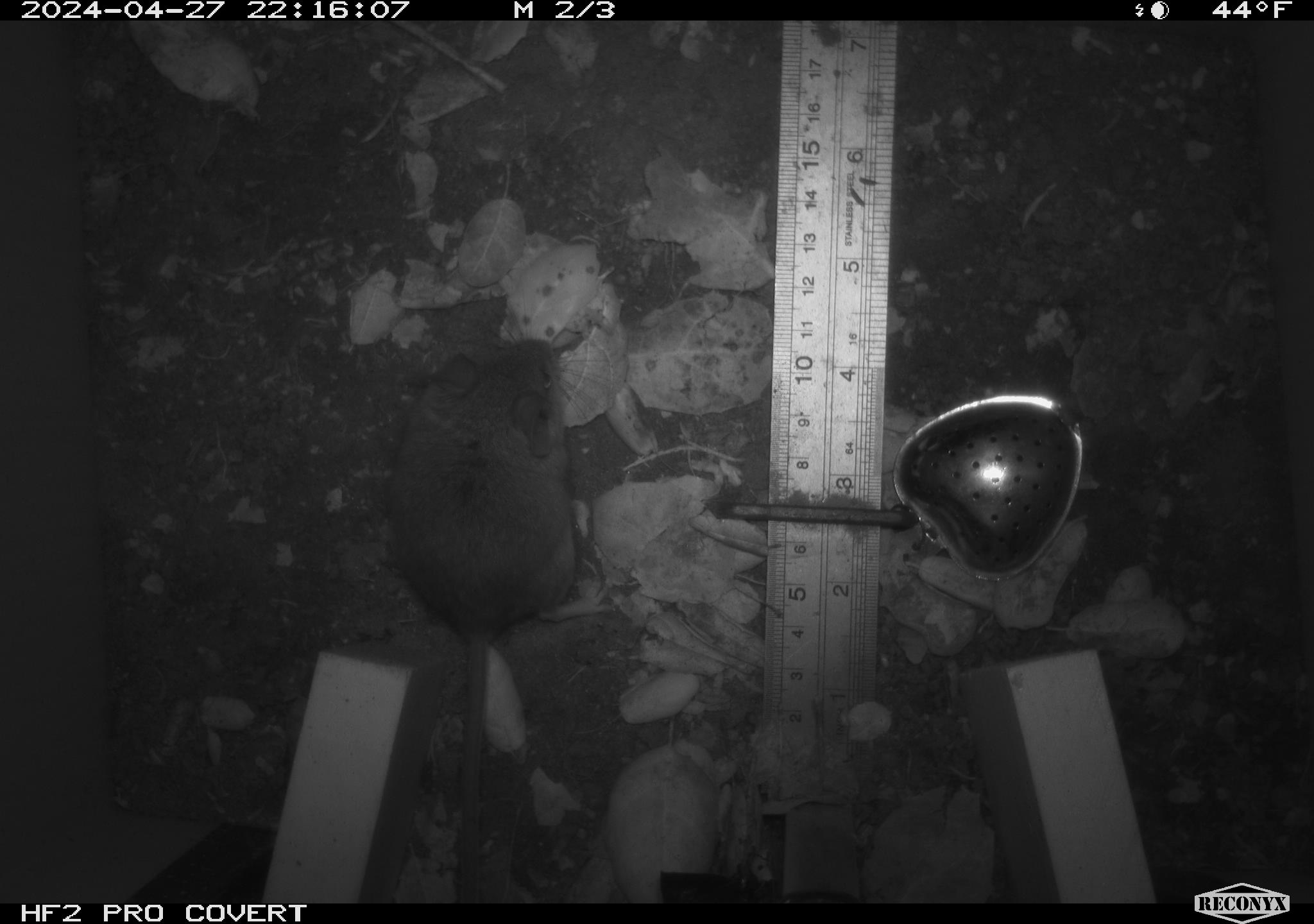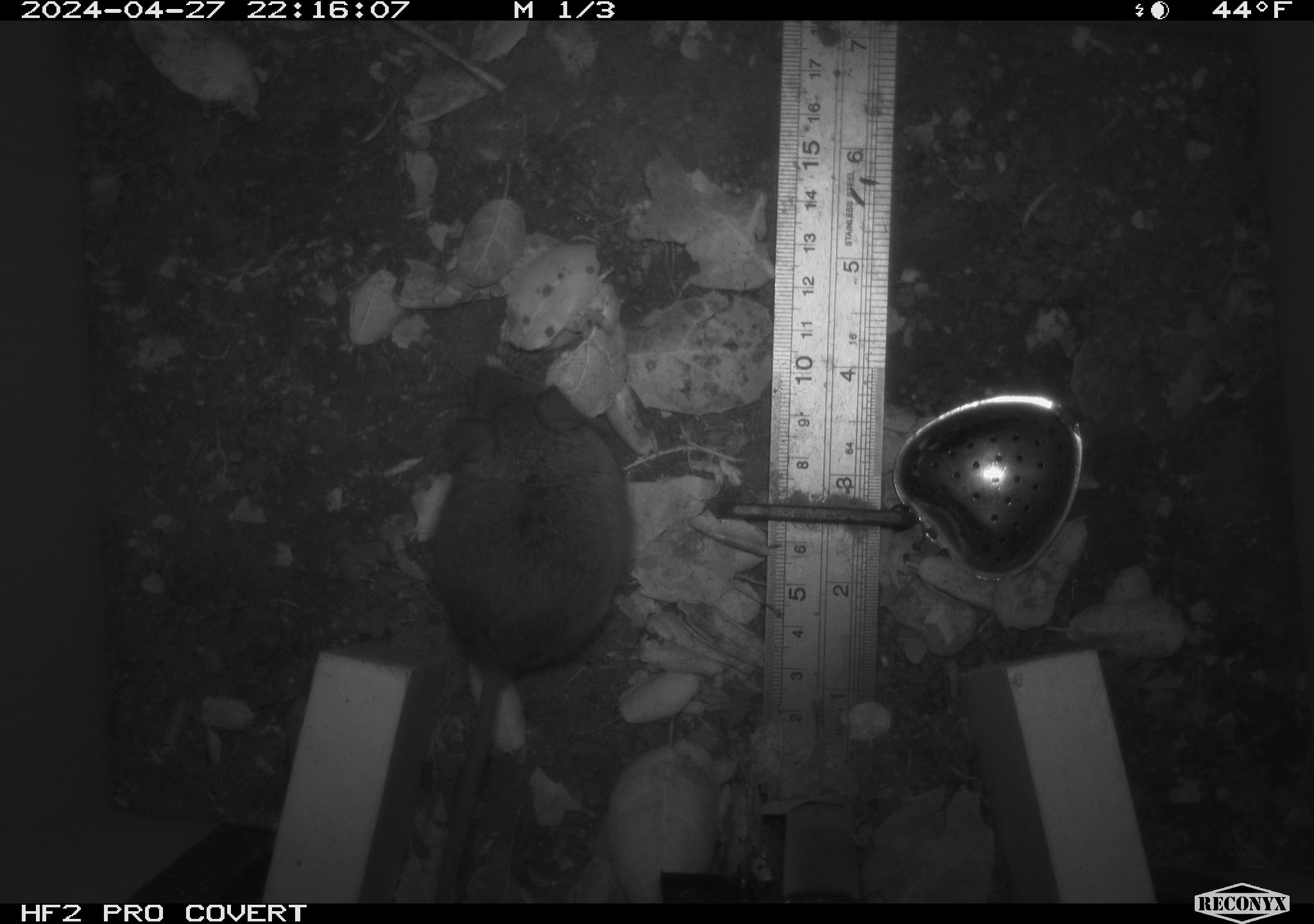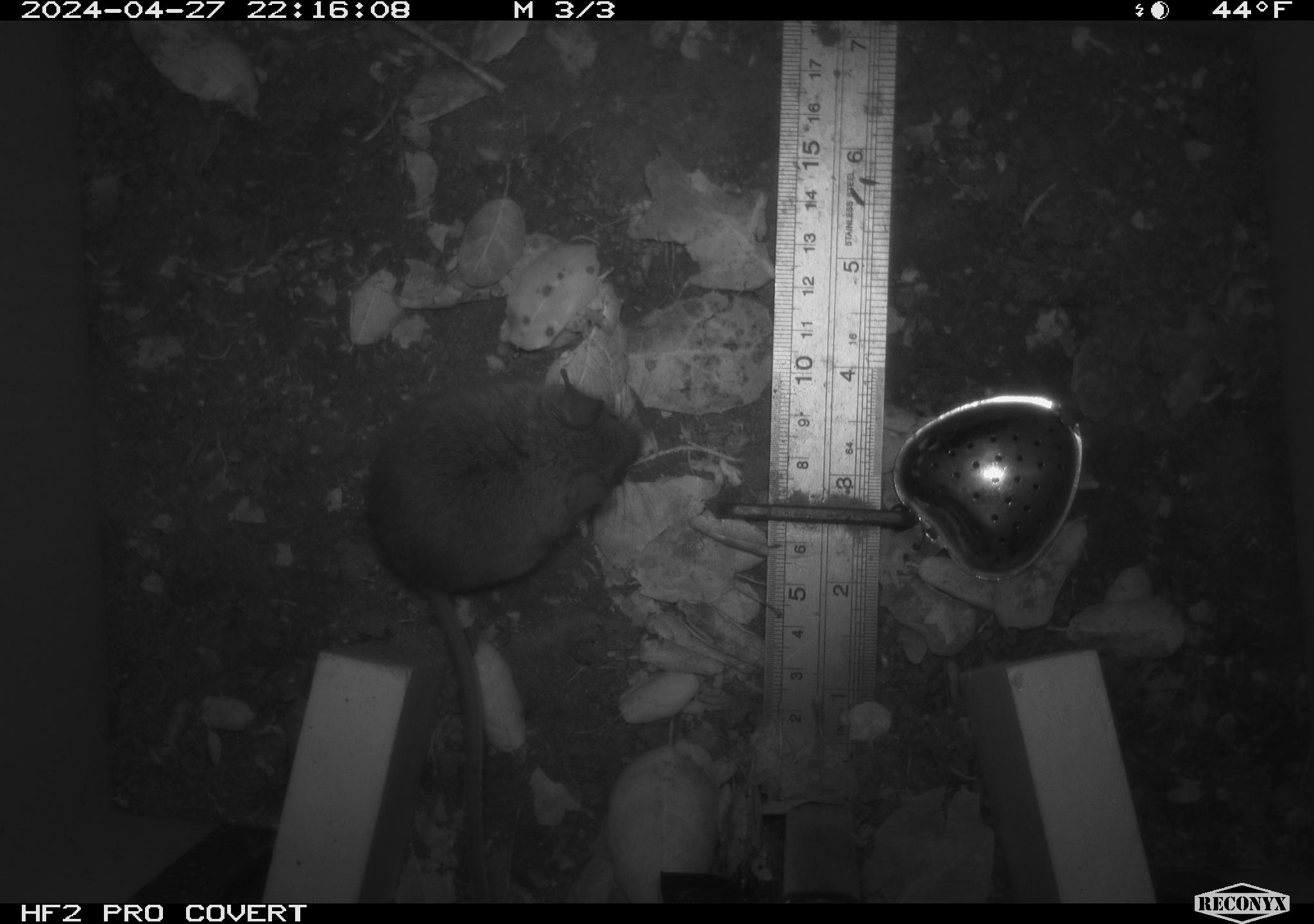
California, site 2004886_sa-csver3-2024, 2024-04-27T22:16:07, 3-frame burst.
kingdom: Animalia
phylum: Chordata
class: Mammalia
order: Rodentia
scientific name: Rodentia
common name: rodent